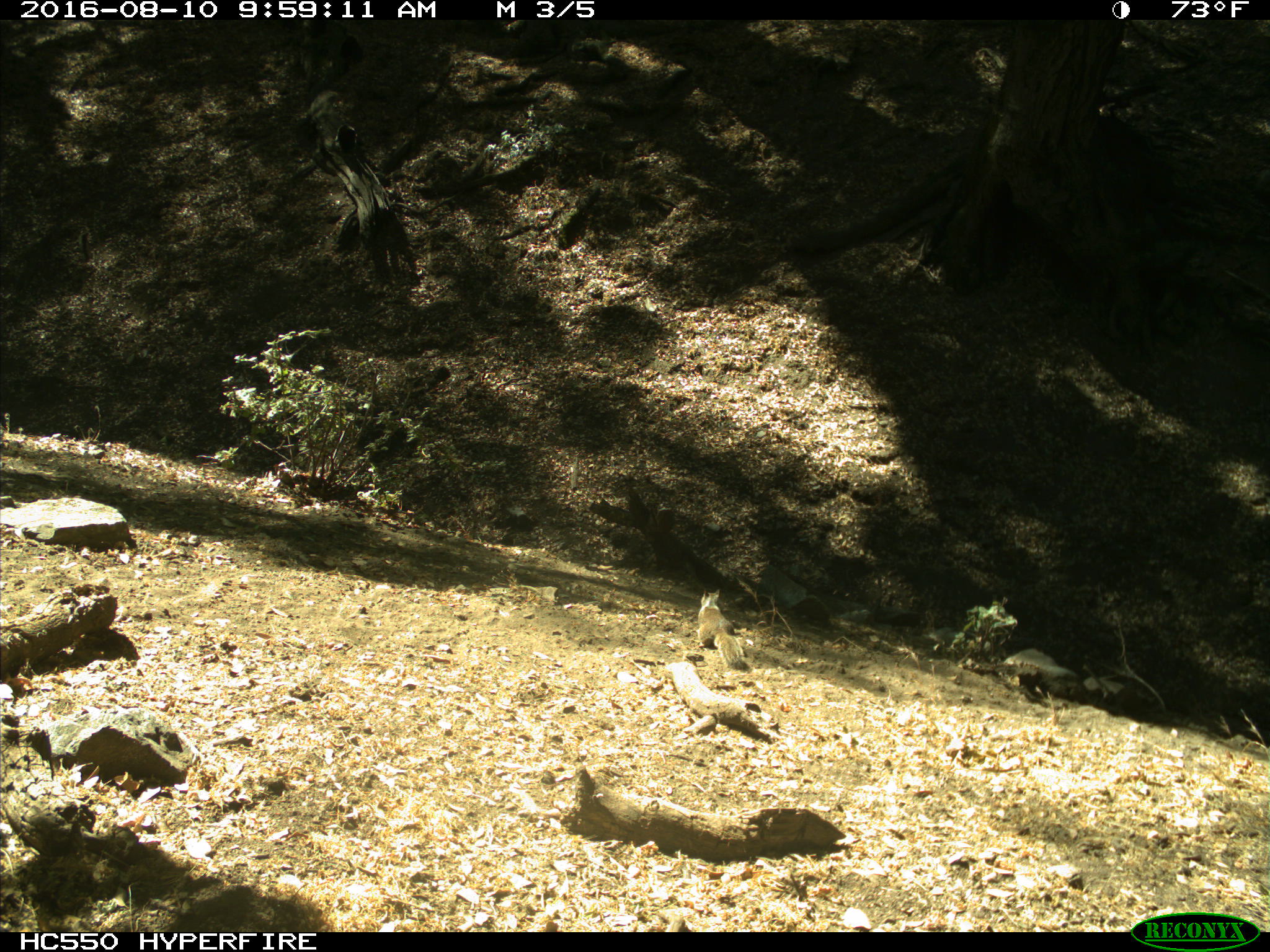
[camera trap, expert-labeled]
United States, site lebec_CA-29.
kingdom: Animalia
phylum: Chordata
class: Mammalia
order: Rodentia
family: Sciuridae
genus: Otospermophilus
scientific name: Otospermophilus beecheyi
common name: california ground squirrel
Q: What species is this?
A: Otospermophilus beecheyi (california ground squirrel).